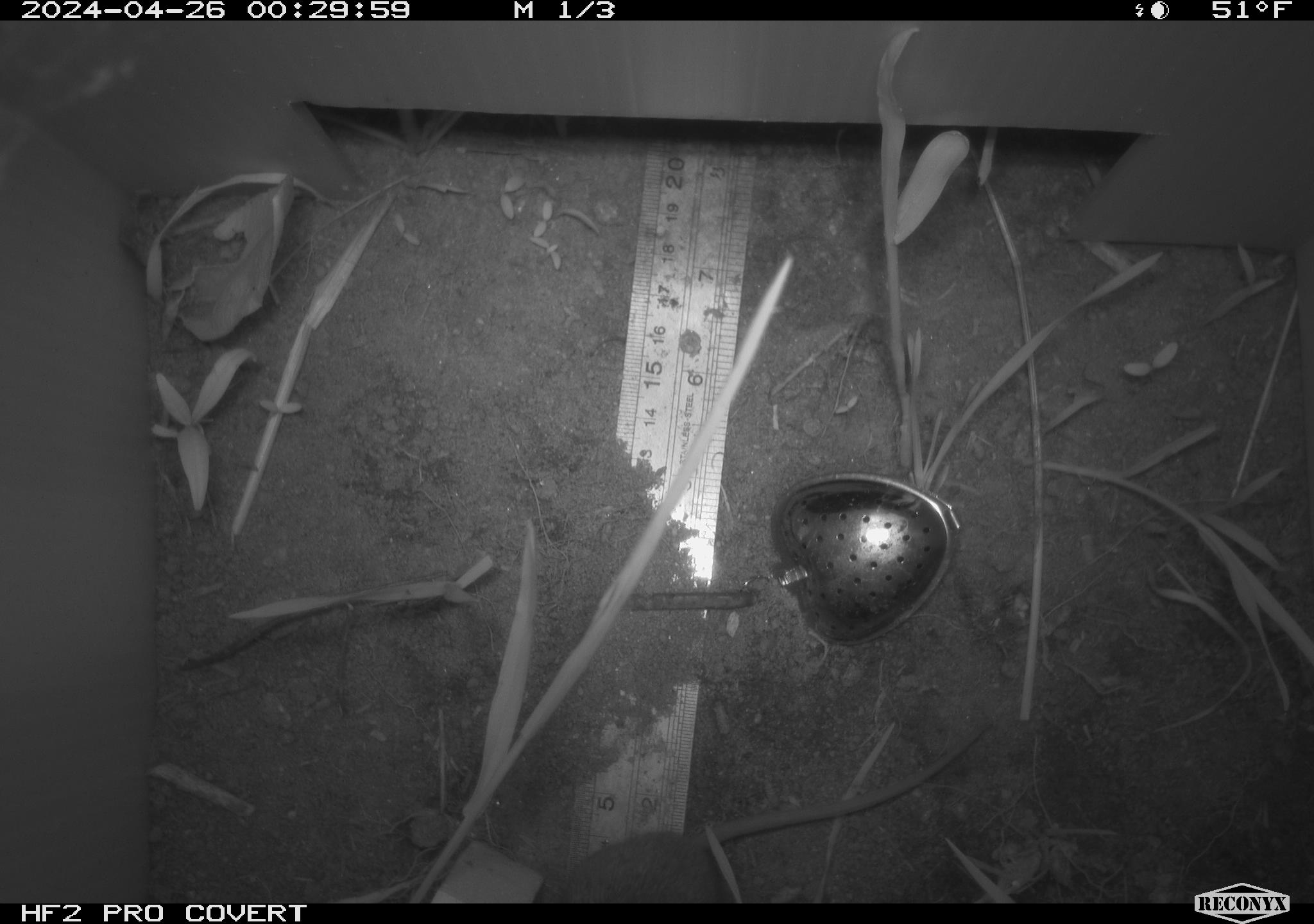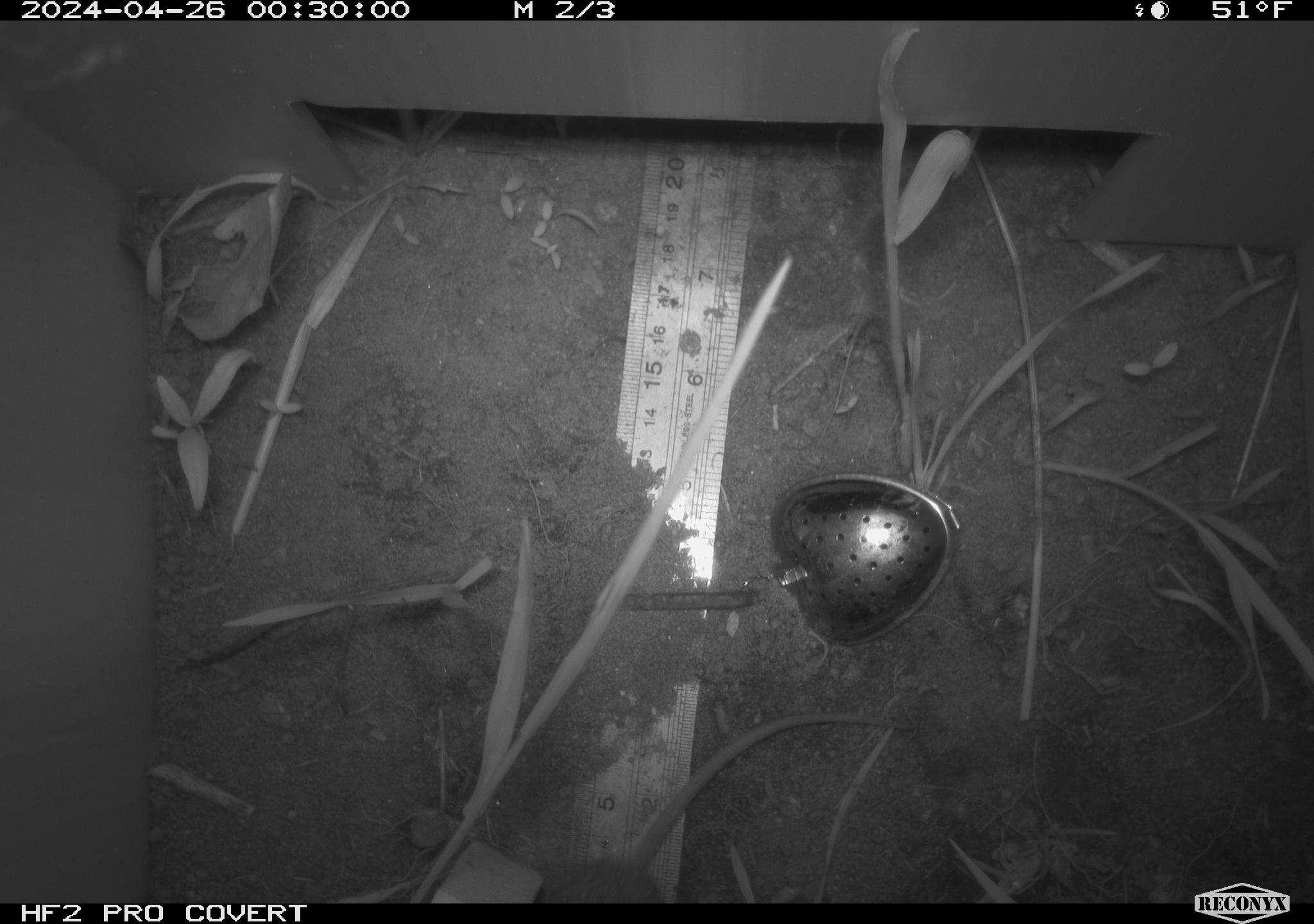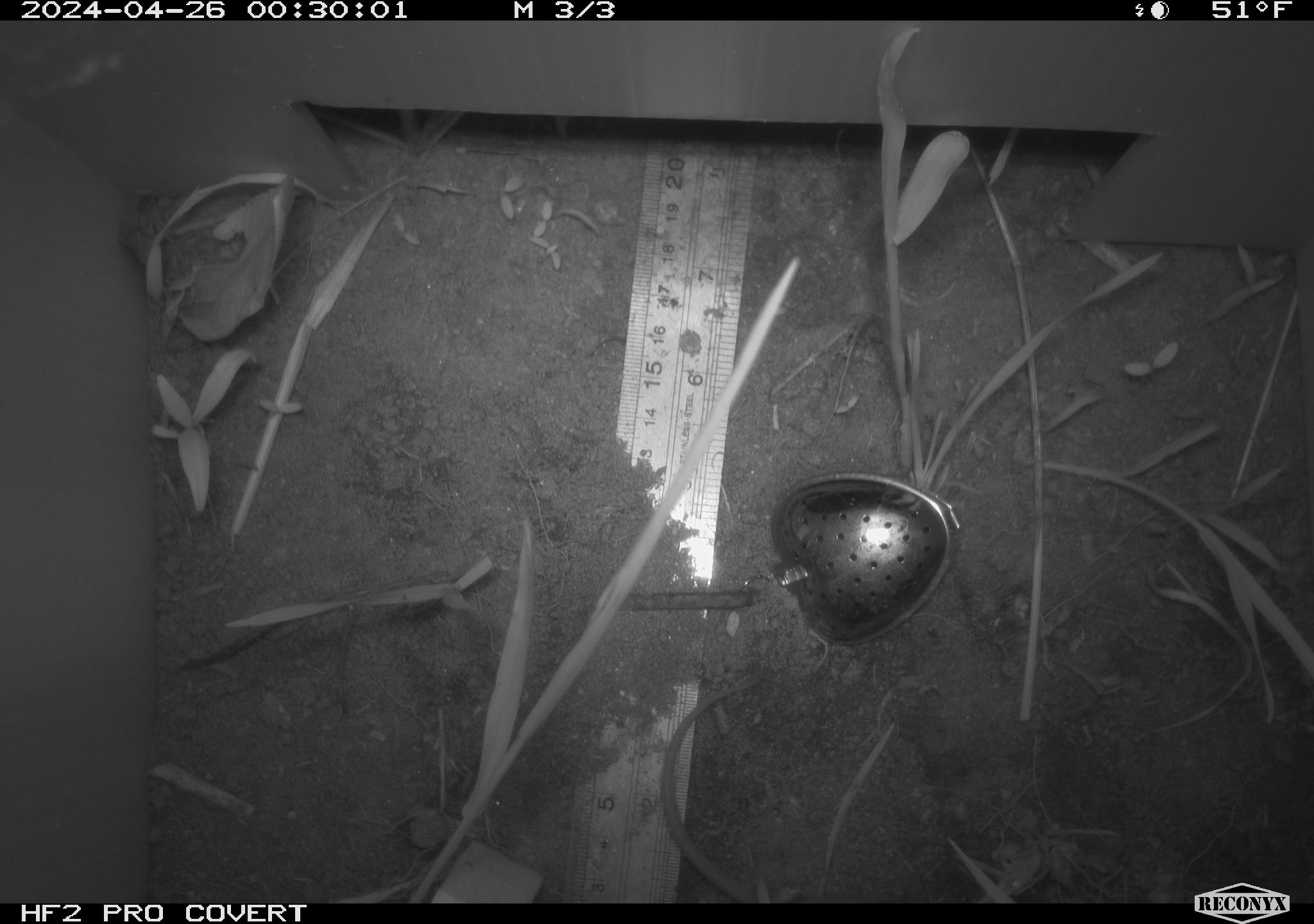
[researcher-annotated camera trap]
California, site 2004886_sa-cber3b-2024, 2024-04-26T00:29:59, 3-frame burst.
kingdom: Animalia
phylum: Chordata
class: Mammalia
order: Rodentia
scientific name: Rodentia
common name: mouse species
Mouse species (Rodentia).